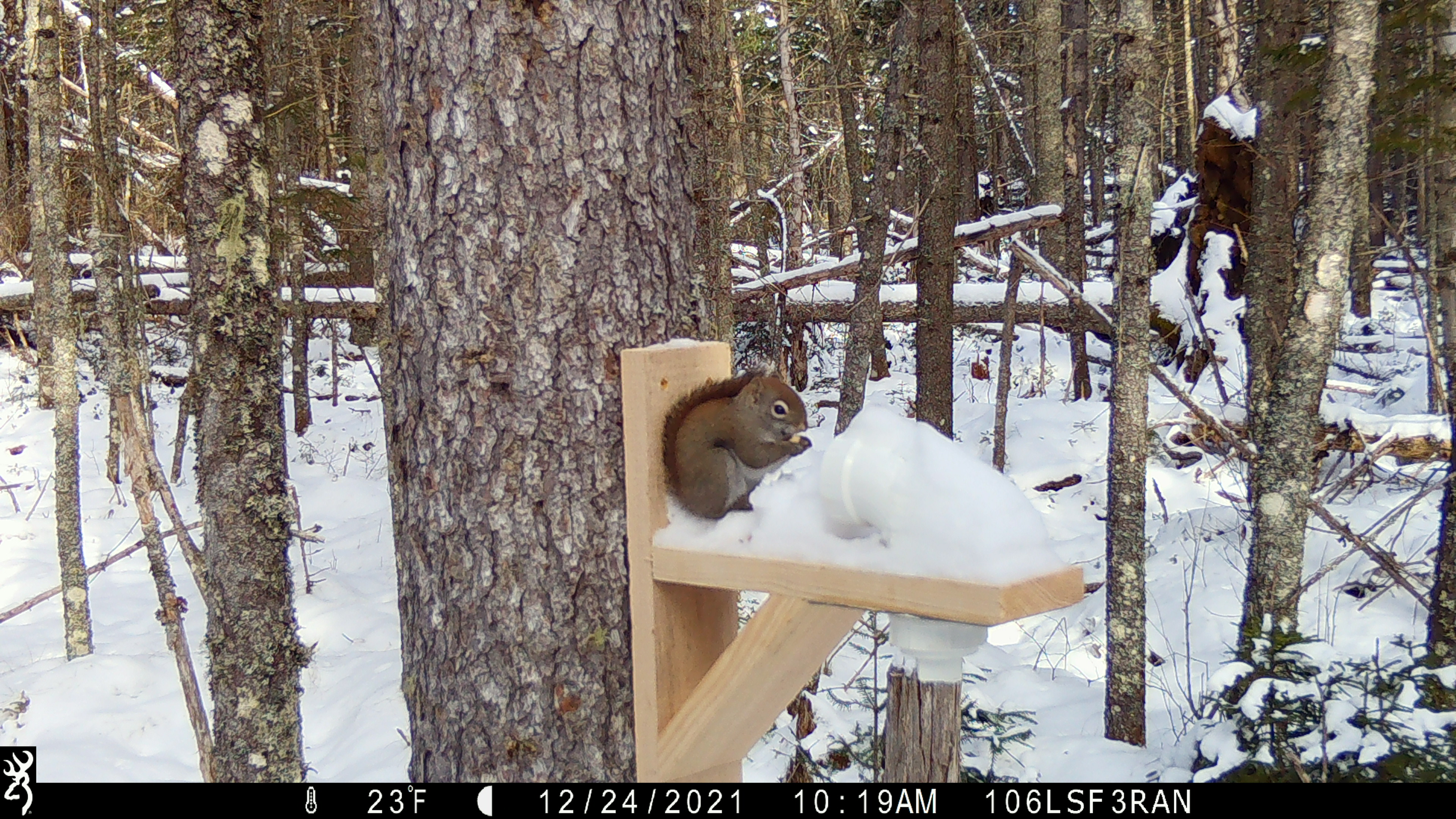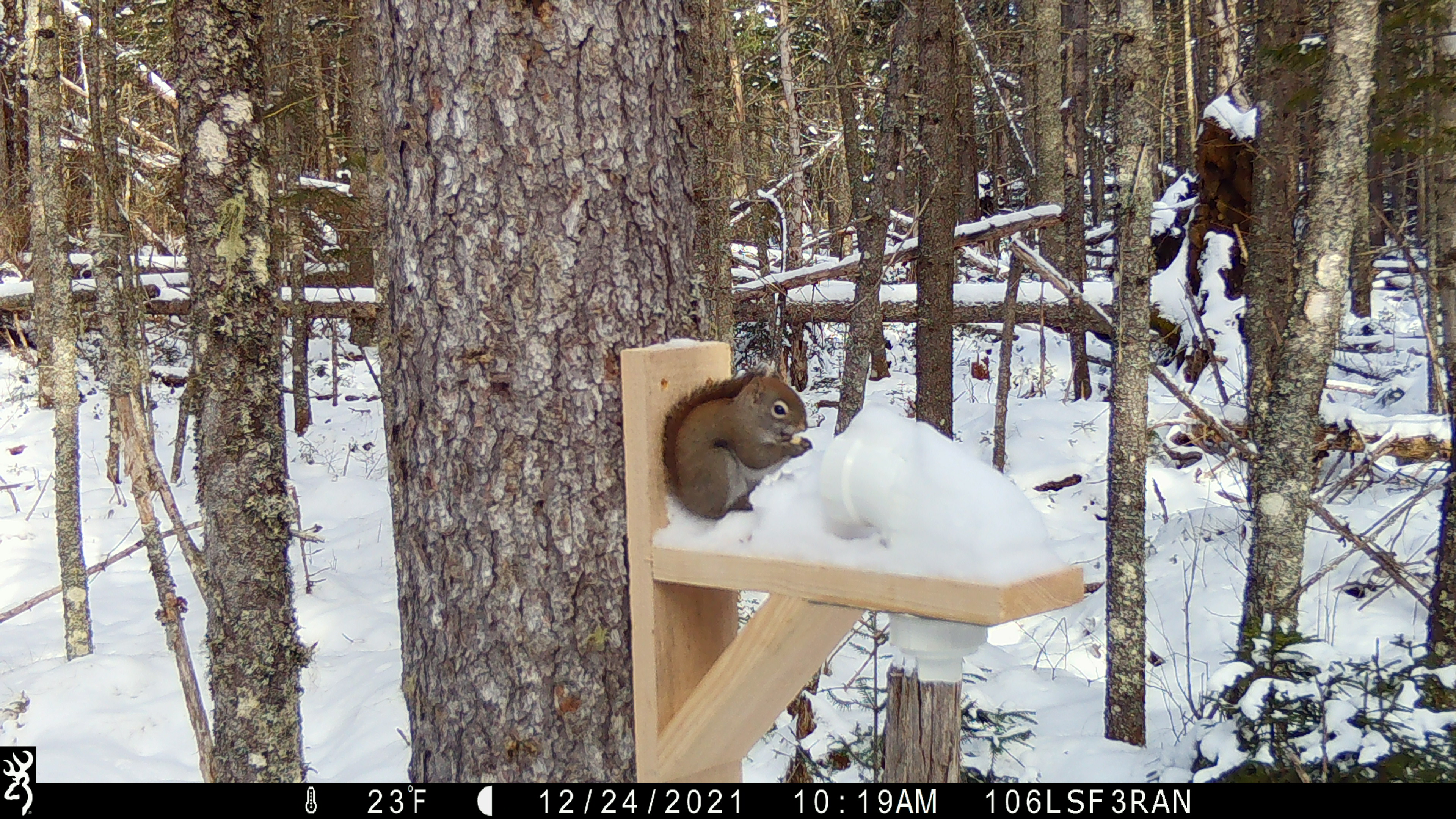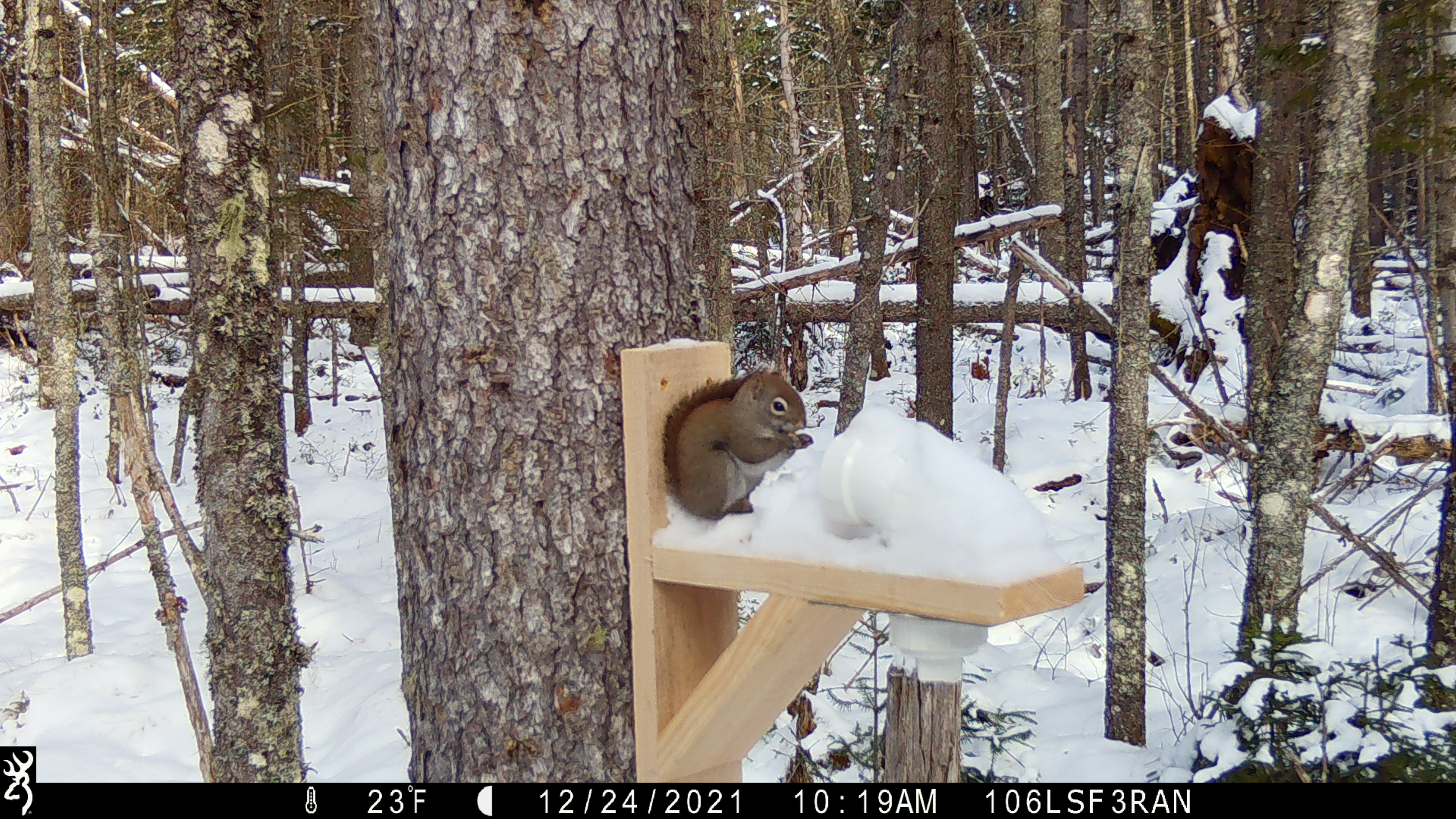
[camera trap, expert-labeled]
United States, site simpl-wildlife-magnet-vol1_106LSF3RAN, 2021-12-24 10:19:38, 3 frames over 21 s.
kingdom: Animalia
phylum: Chordata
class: Mammalia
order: Rodentia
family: Sciuridae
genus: Tamiasciurus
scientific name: Tamiasciurus hudsonicus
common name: red squirrel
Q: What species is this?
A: Red squirrel (Tamiasciurus hudsonicus).